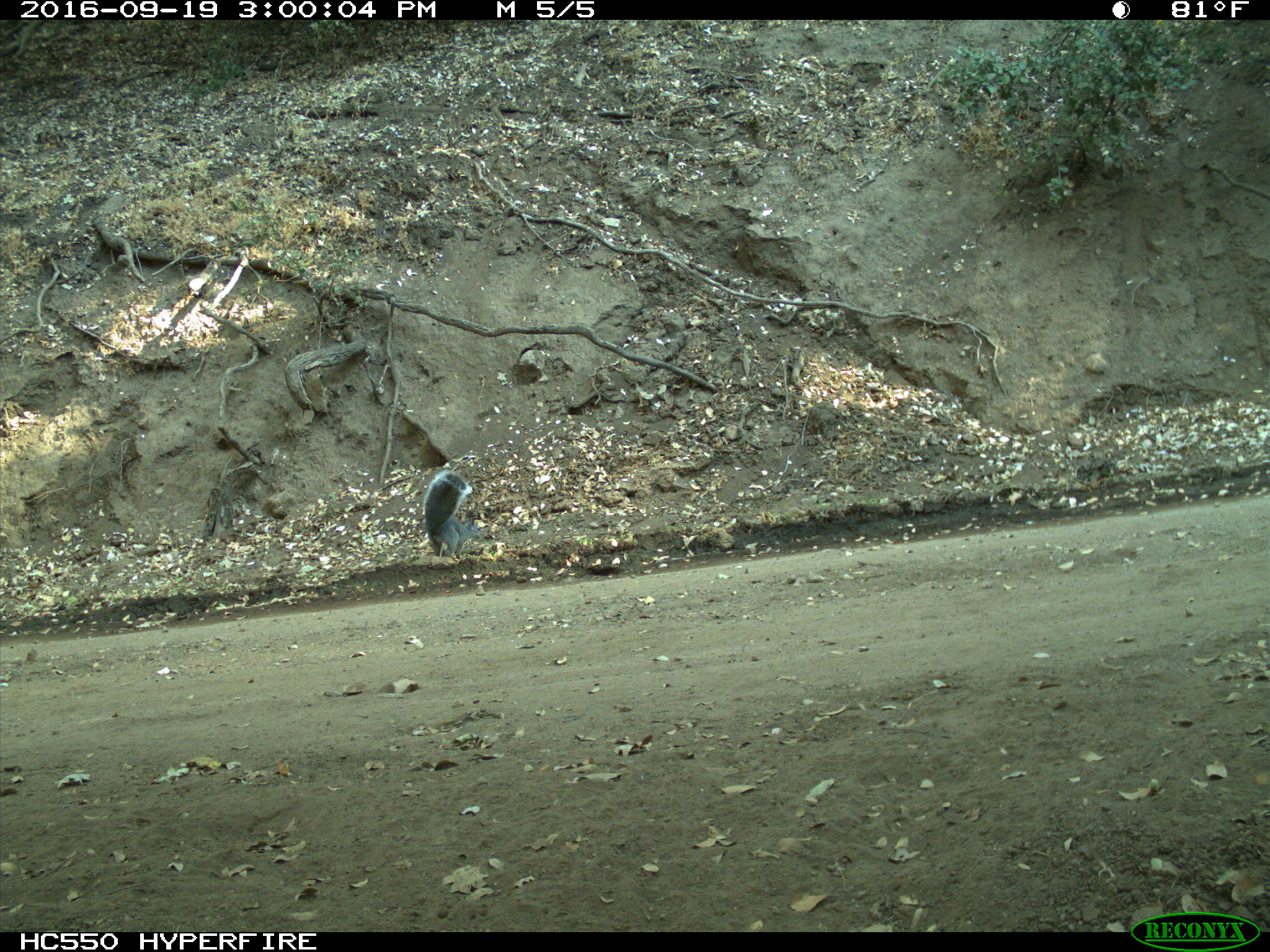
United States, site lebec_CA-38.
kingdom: Animalia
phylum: Chordata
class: Mammalia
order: Rodentia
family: Sciuridae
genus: Sciurus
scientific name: Sciurus carolinensis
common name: eastern gray squirrel